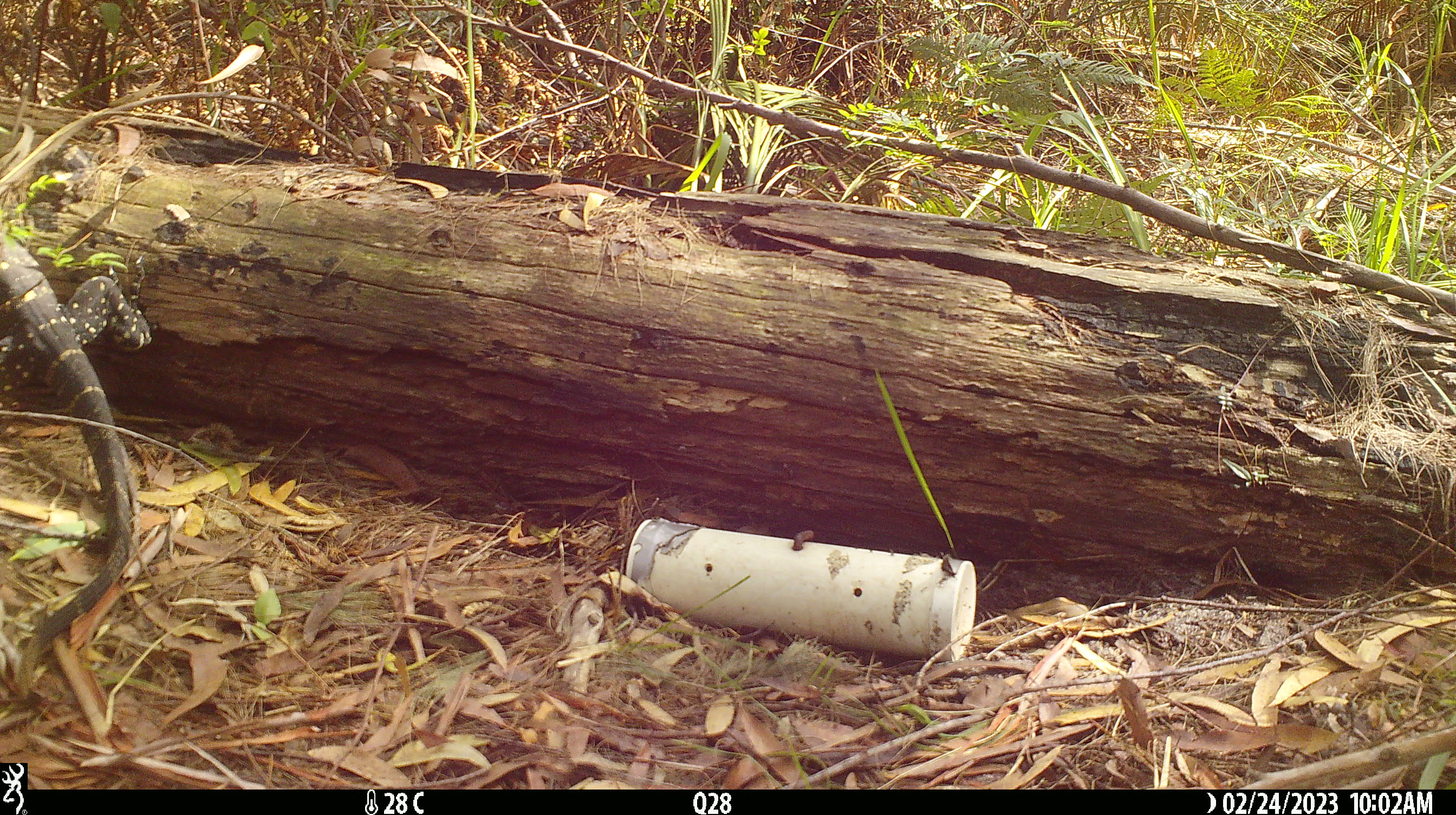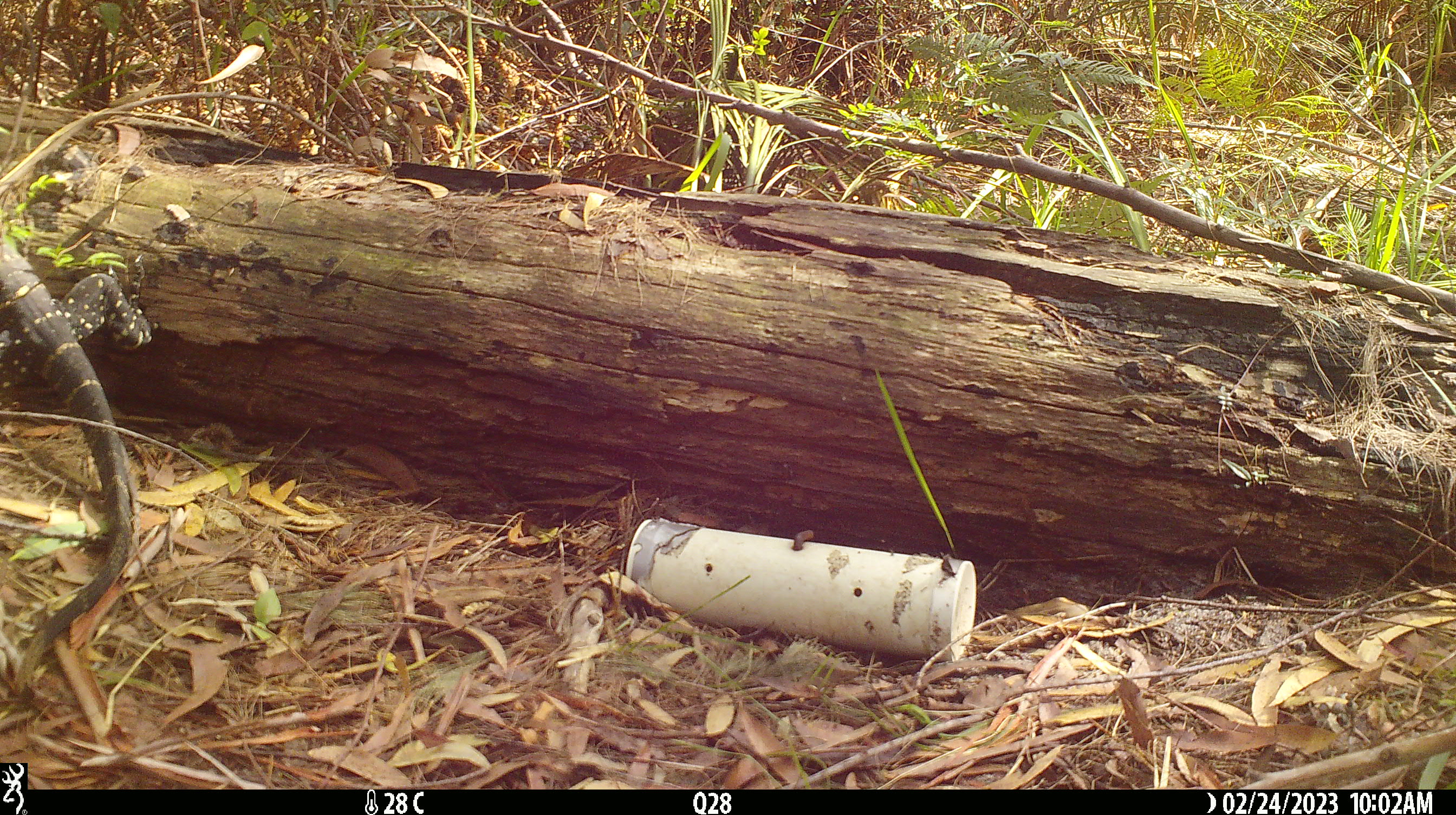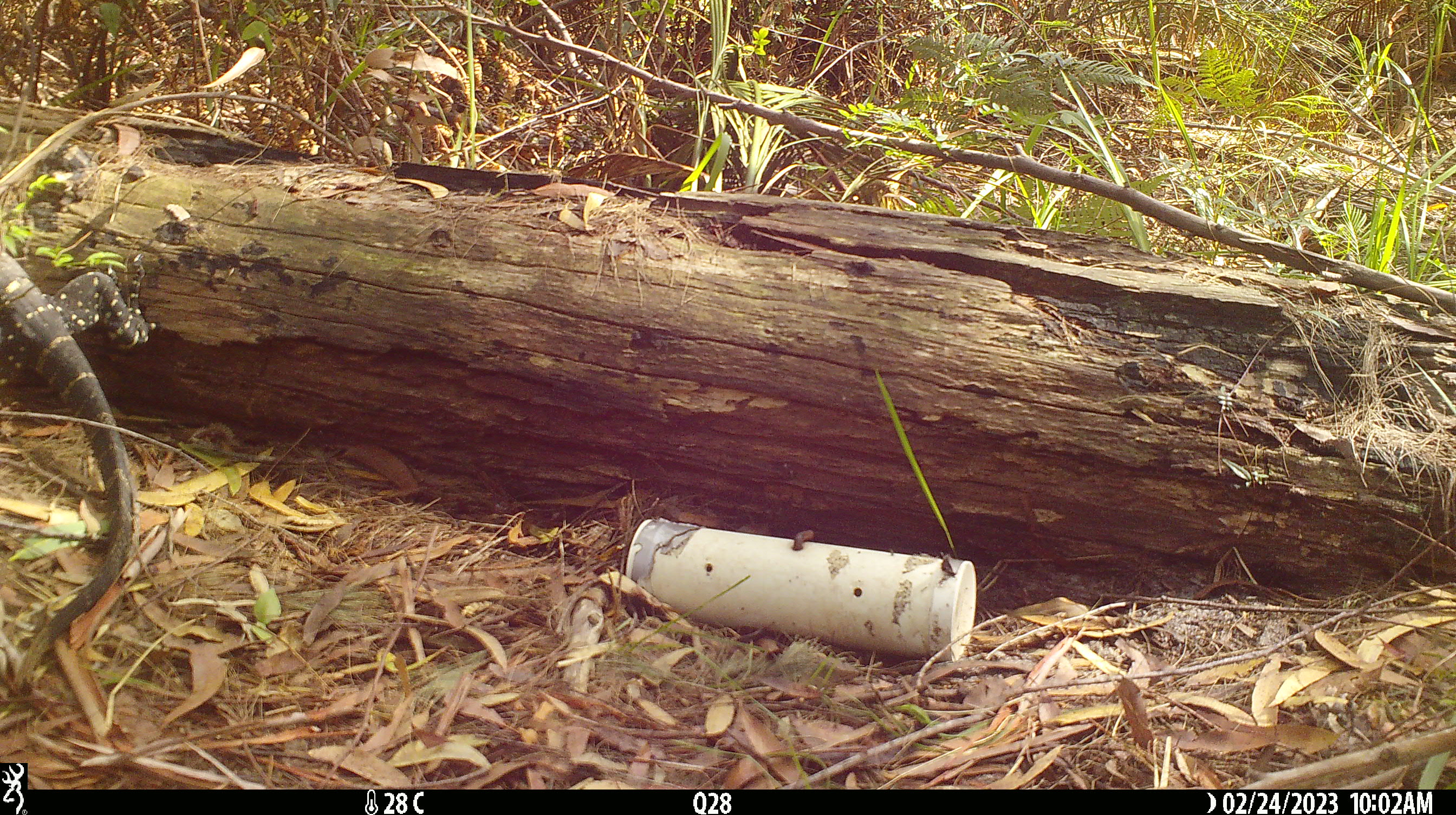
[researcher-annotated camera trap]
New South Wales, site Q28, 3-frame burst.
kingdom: Animalia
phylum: Chordata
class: Reptilia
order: Squamata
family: Varanidae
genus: Varanus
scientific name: Varanus varius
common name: lace monitor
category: goanna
Goanna (lace monitor) (Varanus varius).